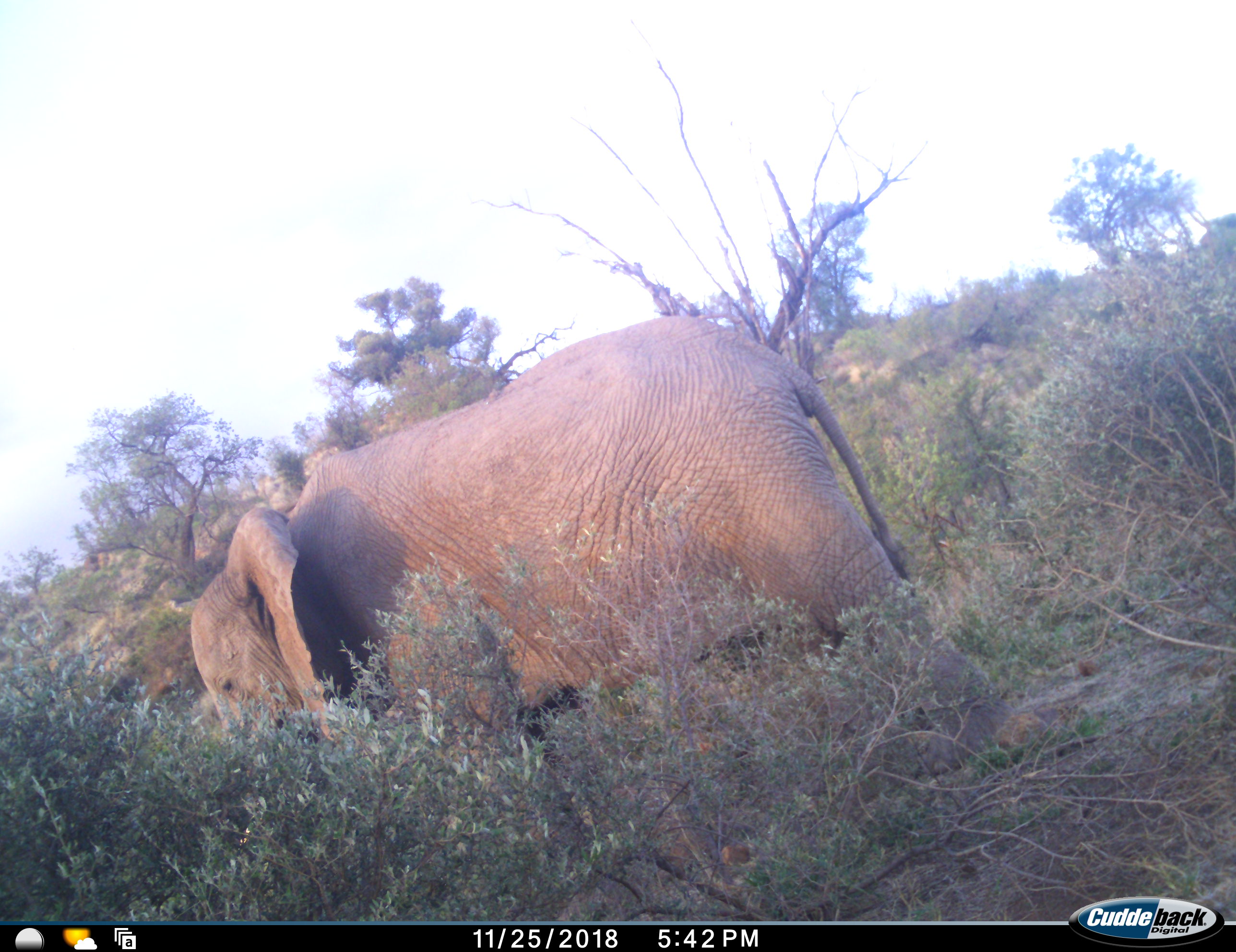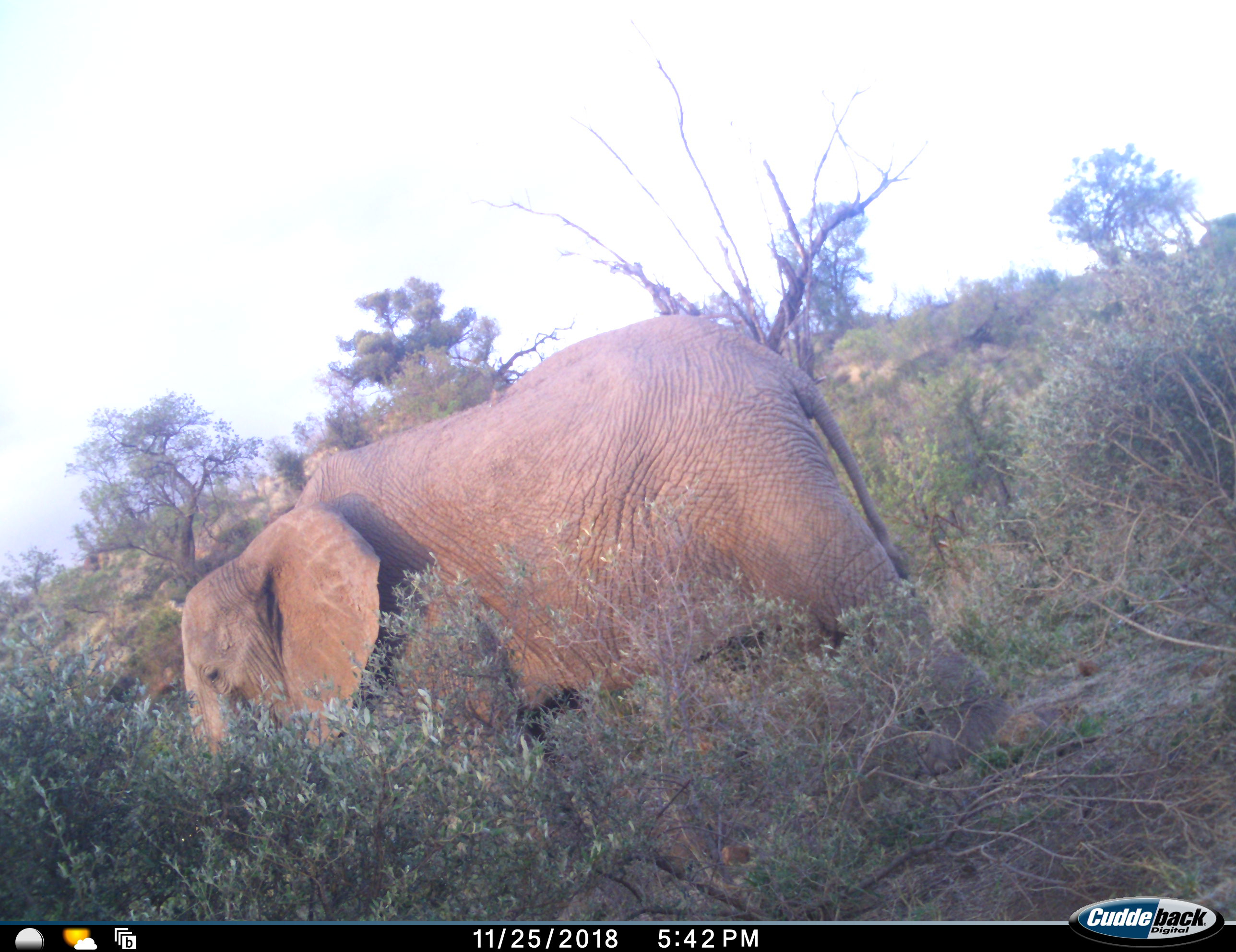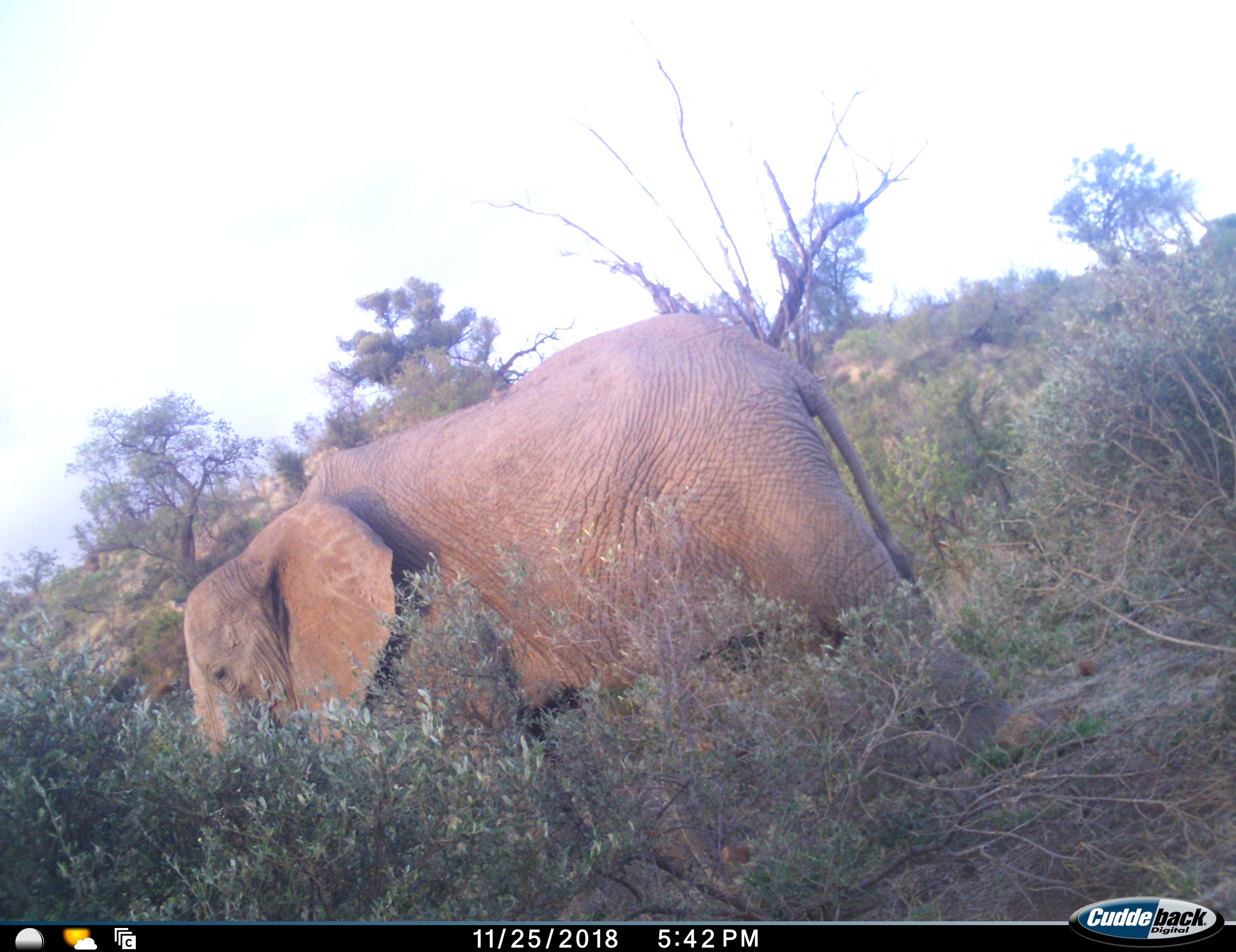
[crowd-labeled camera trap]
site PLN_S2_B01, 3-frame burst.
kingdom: Animalia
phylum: Chordata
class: Mammalia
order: Proboscidea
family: Elephantidae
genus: Loxodonta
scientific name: Loxodonta africana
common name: african bush elephant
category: elephant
Elephant (african bush elephant) (Loxodonta africana), count 1. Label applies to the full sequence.